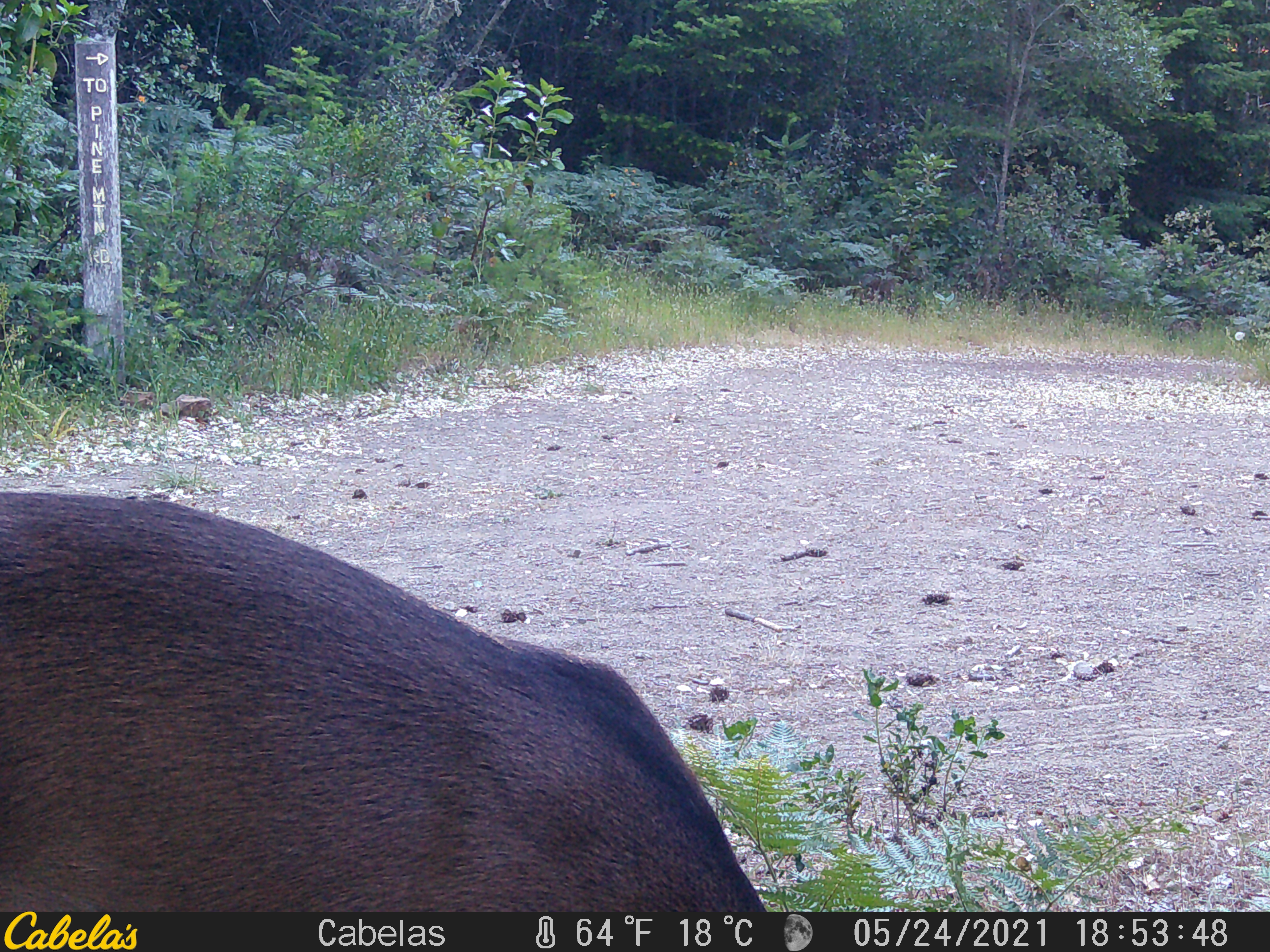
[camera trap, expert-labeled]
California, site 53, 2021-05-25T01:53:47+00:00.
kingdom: Animalia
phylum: Chordata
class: Mammalia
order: Artiodactyla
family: Cervidae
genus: Odocoileus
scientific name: Odocoileus hemionus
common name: mule deer